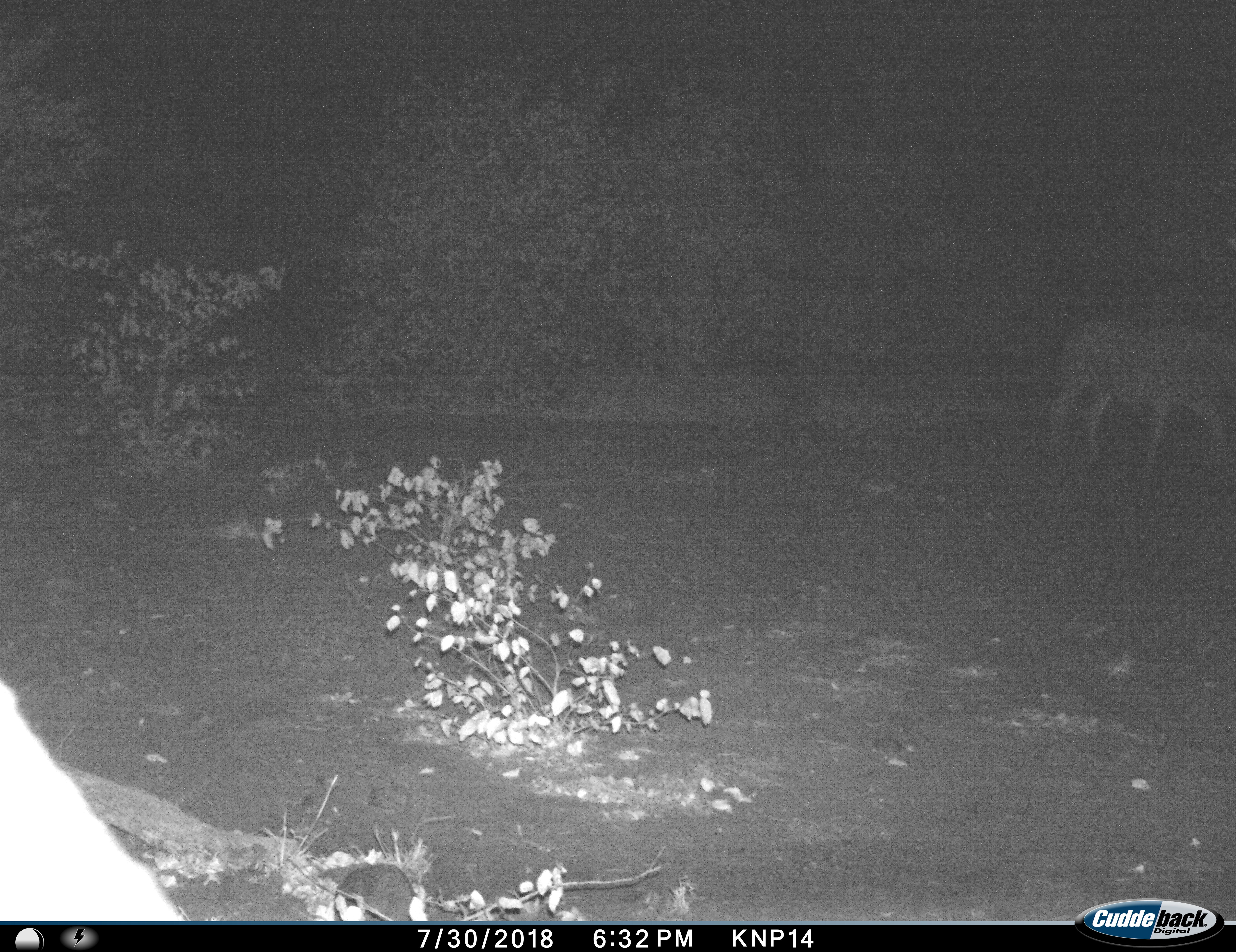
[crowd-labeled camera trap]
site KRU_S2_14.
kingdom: Animalia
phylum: Chordata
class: Mammalia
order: Perissodactyla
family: Equidae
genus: Equus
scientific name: Equus quagga burchellii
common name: burchell's zebra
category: zebraburchells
Zebraburchells (burchell's zebra) (Equus quagga burchellii), count 1. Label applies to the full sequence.